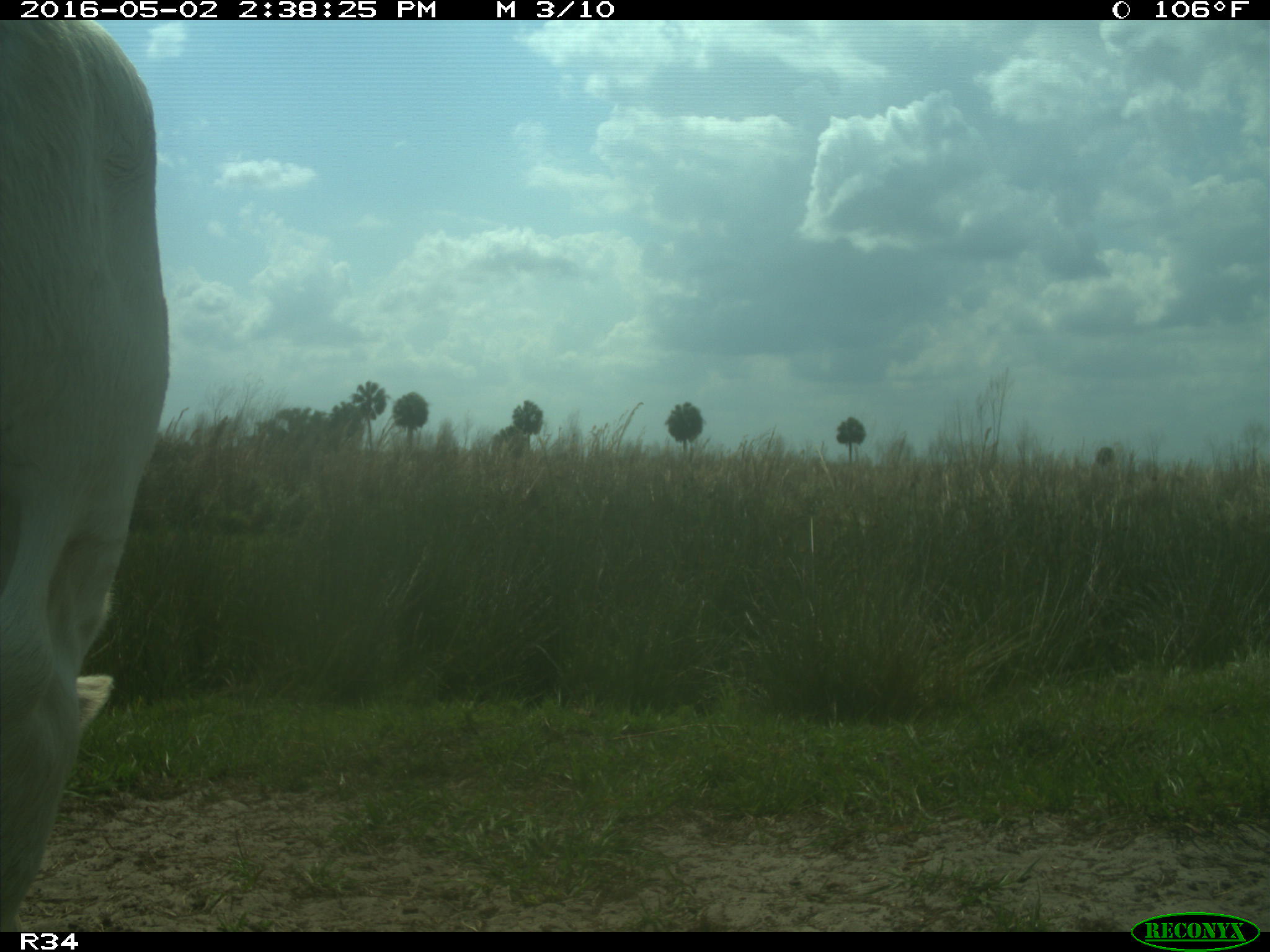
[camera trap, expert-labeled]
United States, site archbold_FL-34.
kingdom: Animalia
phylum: Chordata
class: Mammalia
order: Artiodactyla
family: Bovidae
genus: Bos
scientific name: Bos taurus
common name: domestic cow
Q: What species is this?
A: Bos taurus (domestic cow).